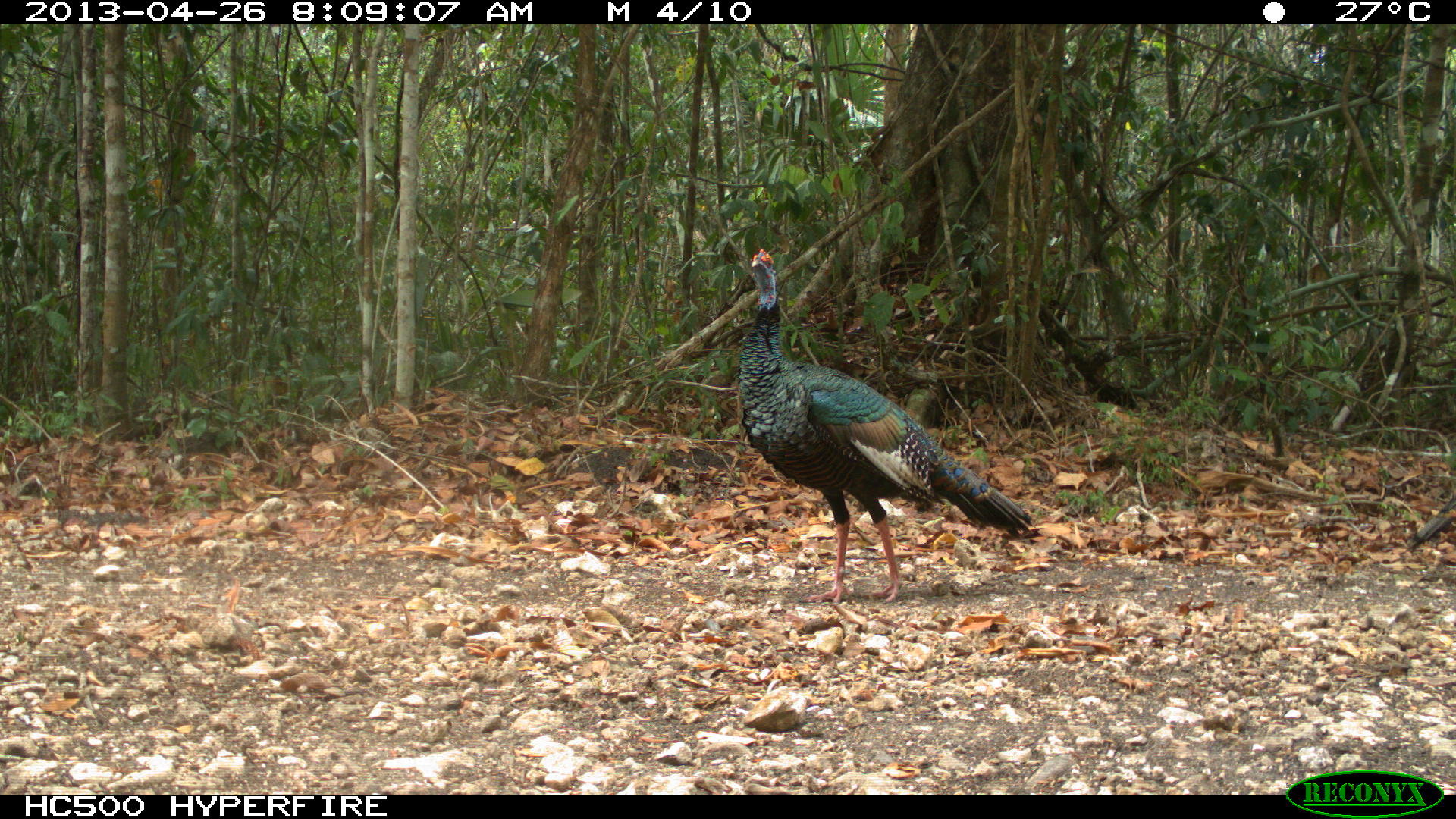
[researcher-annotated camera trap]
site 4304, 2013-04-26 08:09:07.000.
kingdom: Animalia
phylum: Chordata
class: Aves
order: Galliformes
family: Phasianidae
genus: Meleagris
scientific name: Meleagris ocellata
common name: ocellated turkey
Meleagris ocellata (ocellated turkey), count 3.